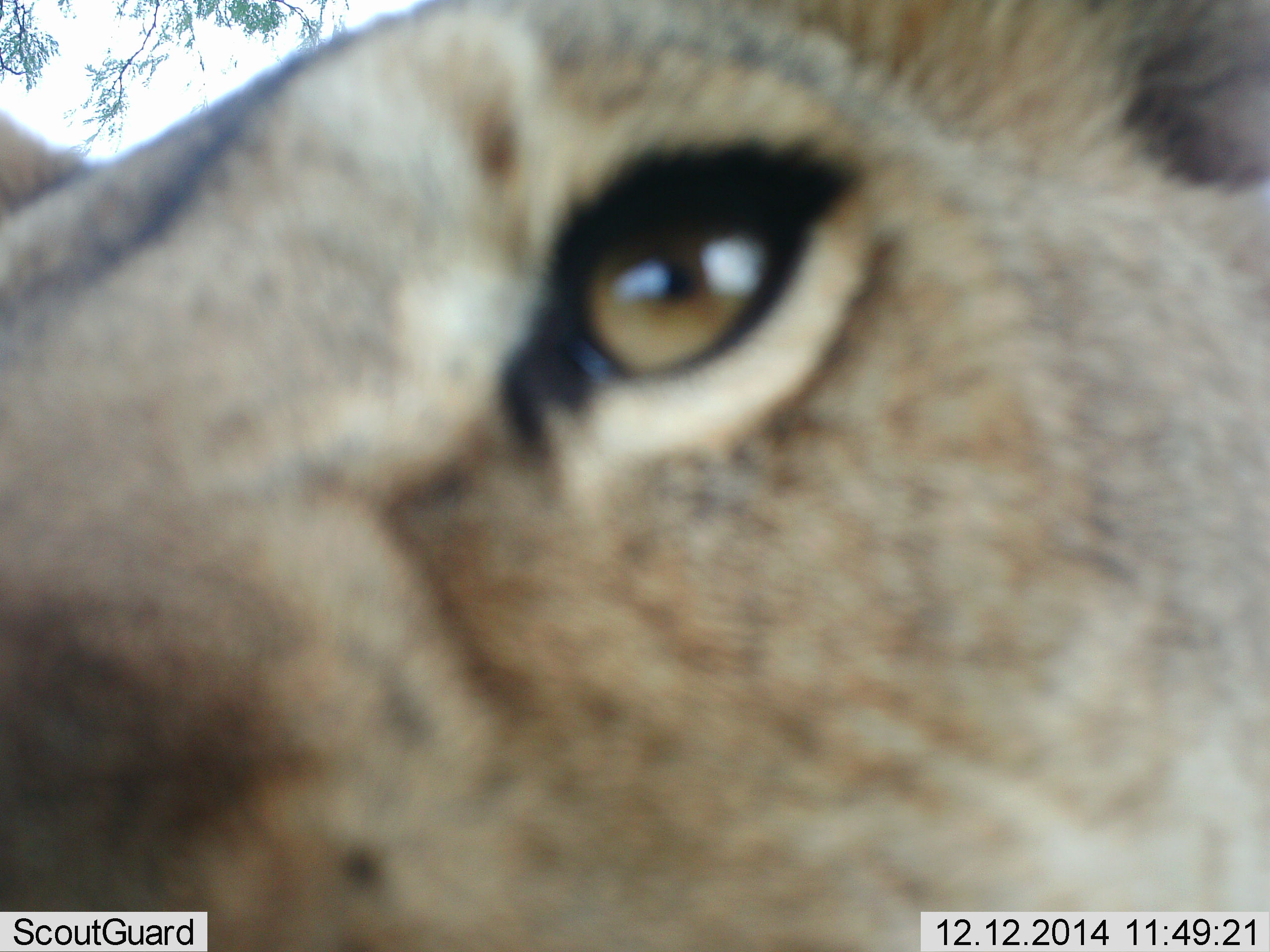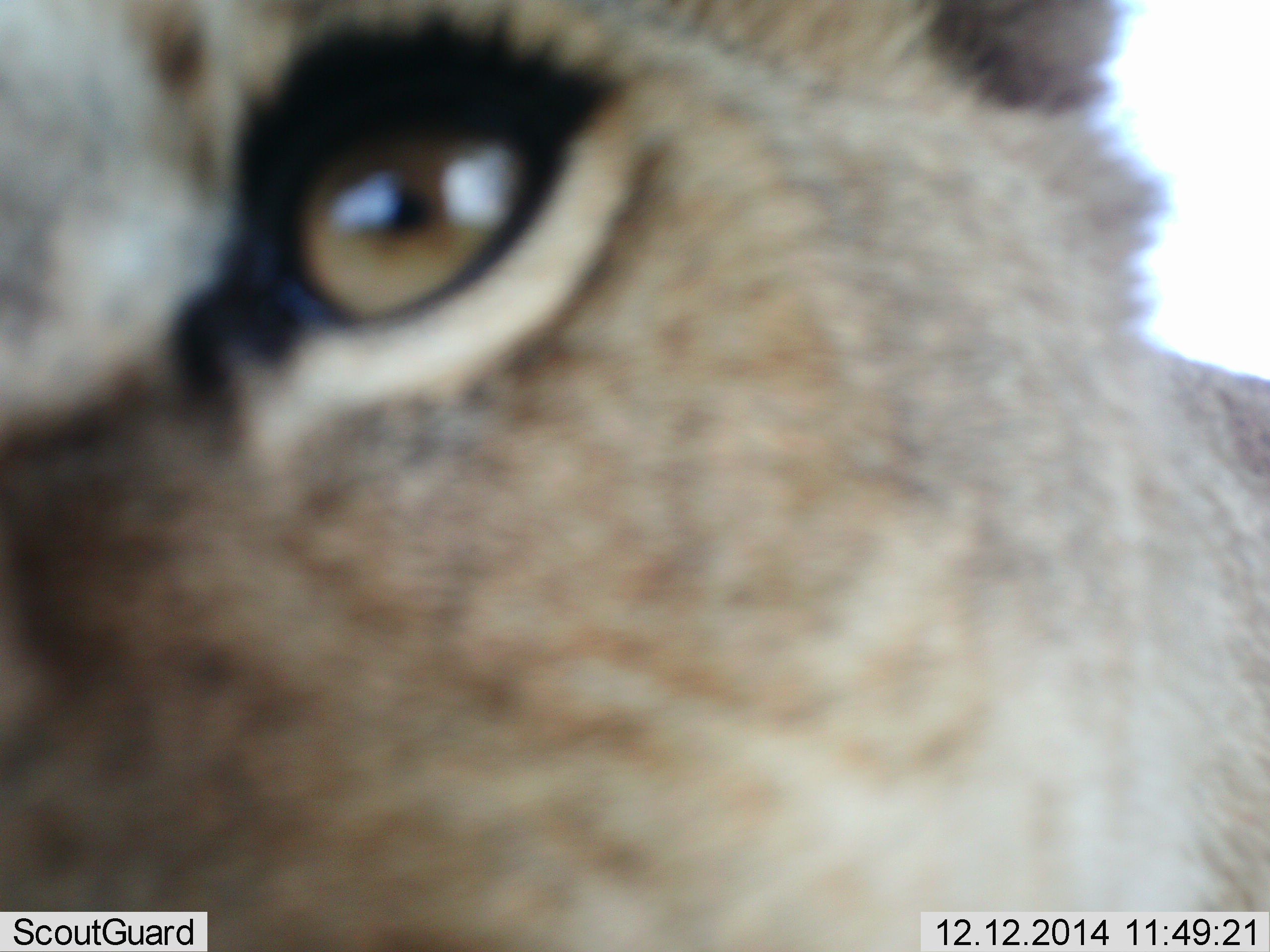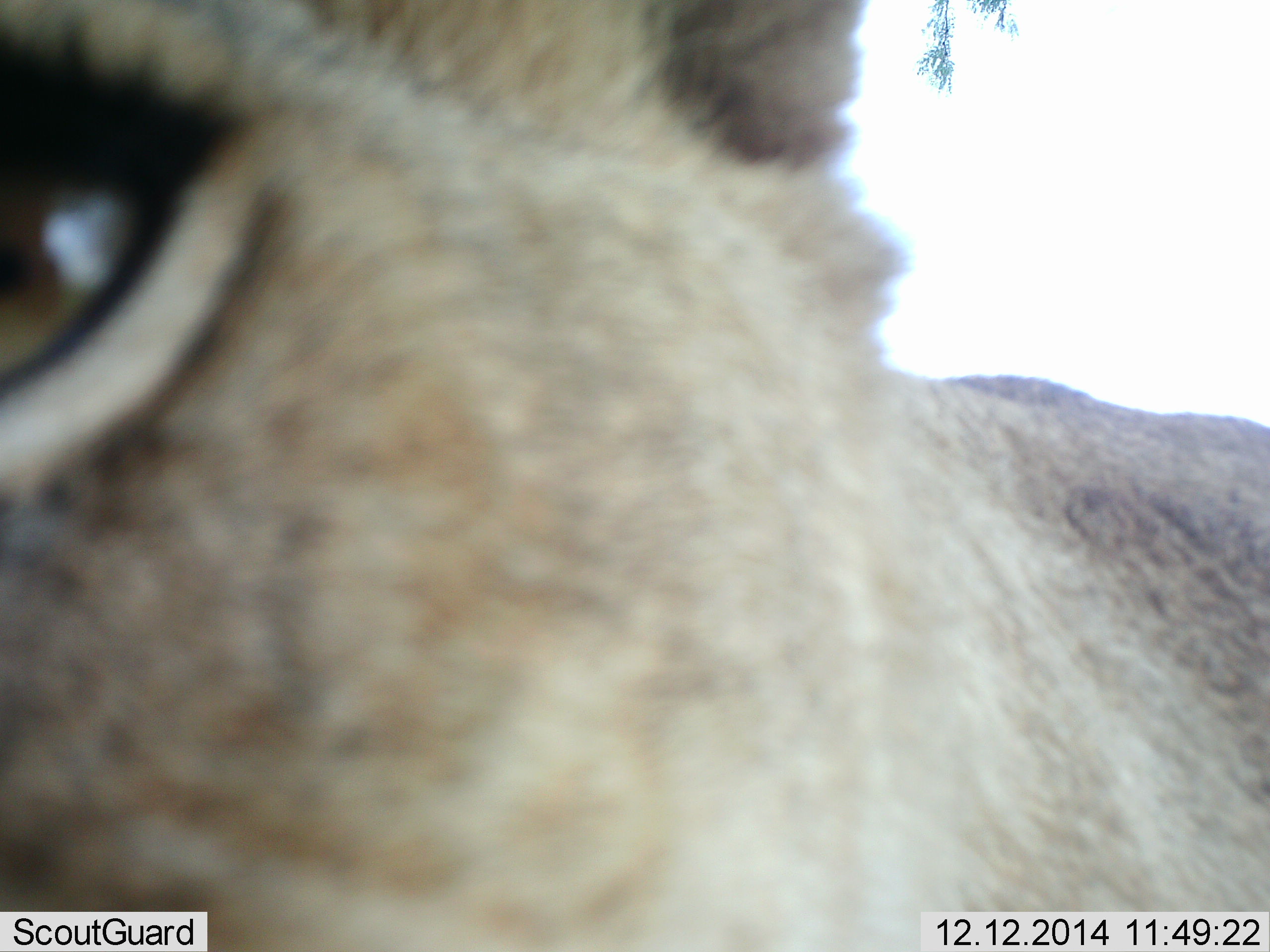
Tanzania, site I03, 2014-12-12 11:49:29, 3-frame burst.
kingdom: Animalia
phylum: Chordata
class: Mammalia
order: Carnivora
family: Felidae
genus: Panthera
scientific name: Panthera leo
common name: lion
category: lionfemale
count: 1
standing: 60%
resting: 0%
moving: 10%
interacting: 40%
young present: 0%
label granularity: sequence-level